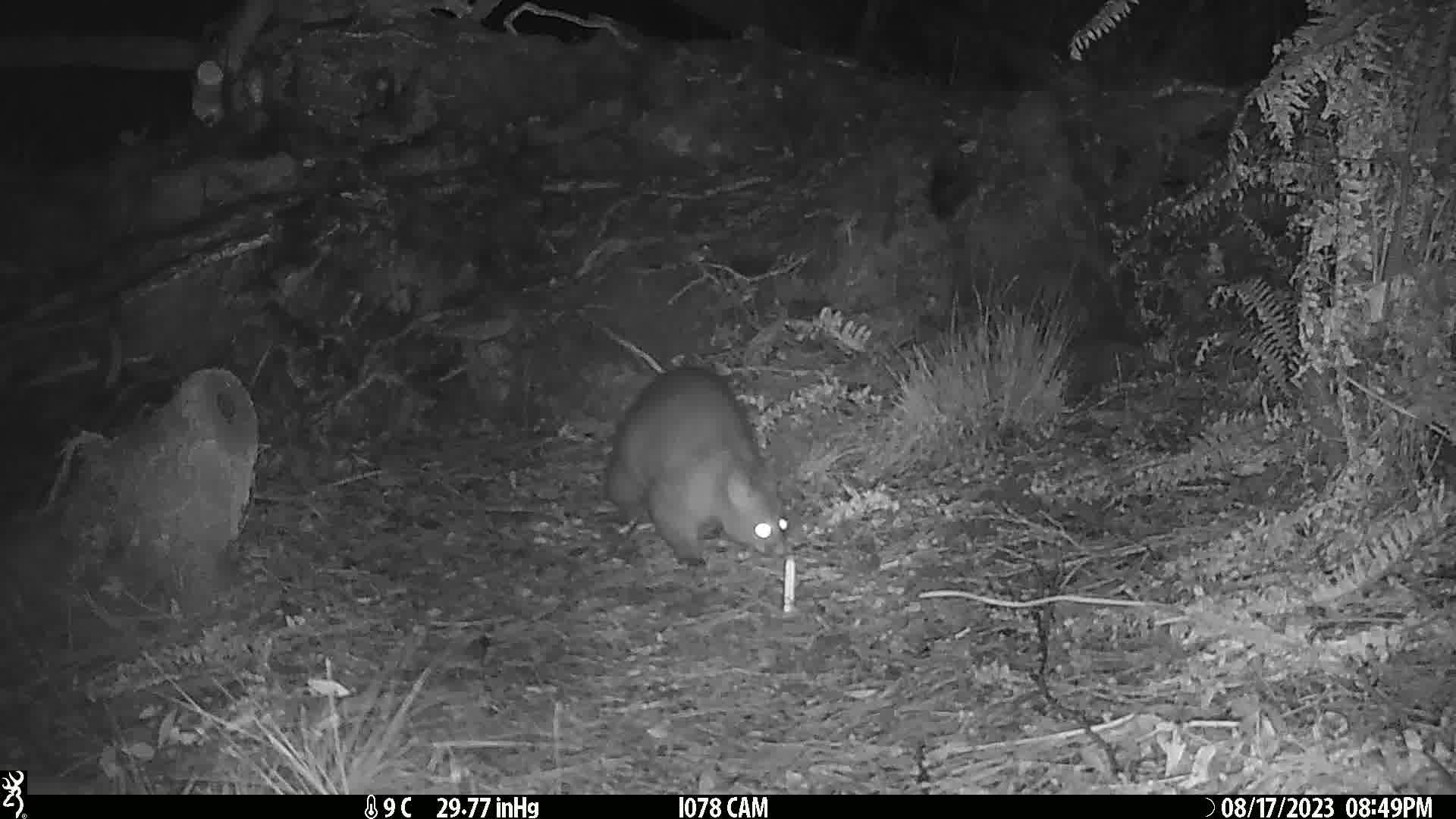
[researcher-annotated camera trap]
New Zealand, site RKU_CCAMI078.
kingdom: Animalia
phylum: Chordata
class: Mammalia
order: Diprotodontia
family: Phalangeridae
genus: Trichosurus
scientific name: Trichosurus vulpecula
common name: common brushtail possum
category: possum